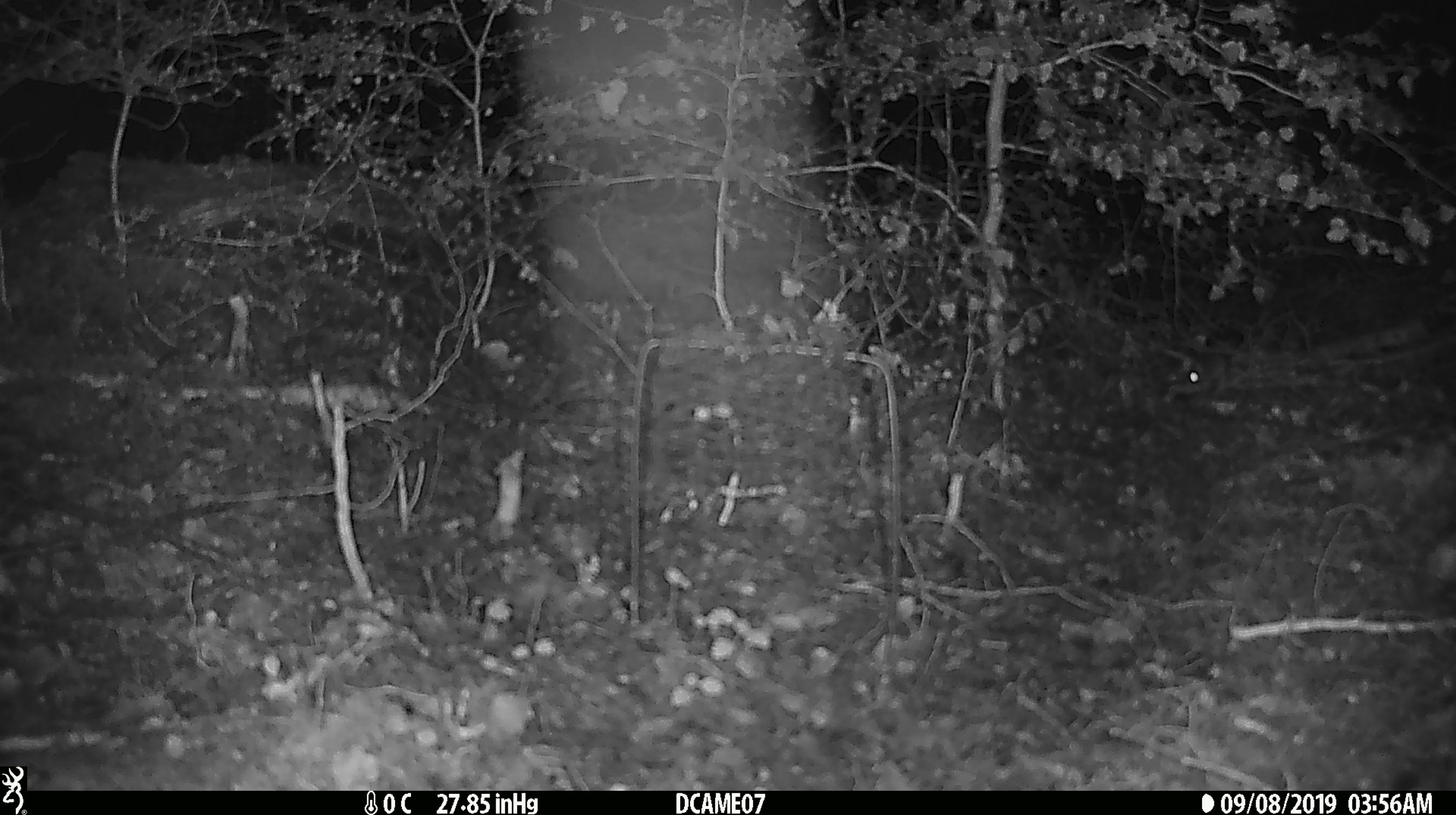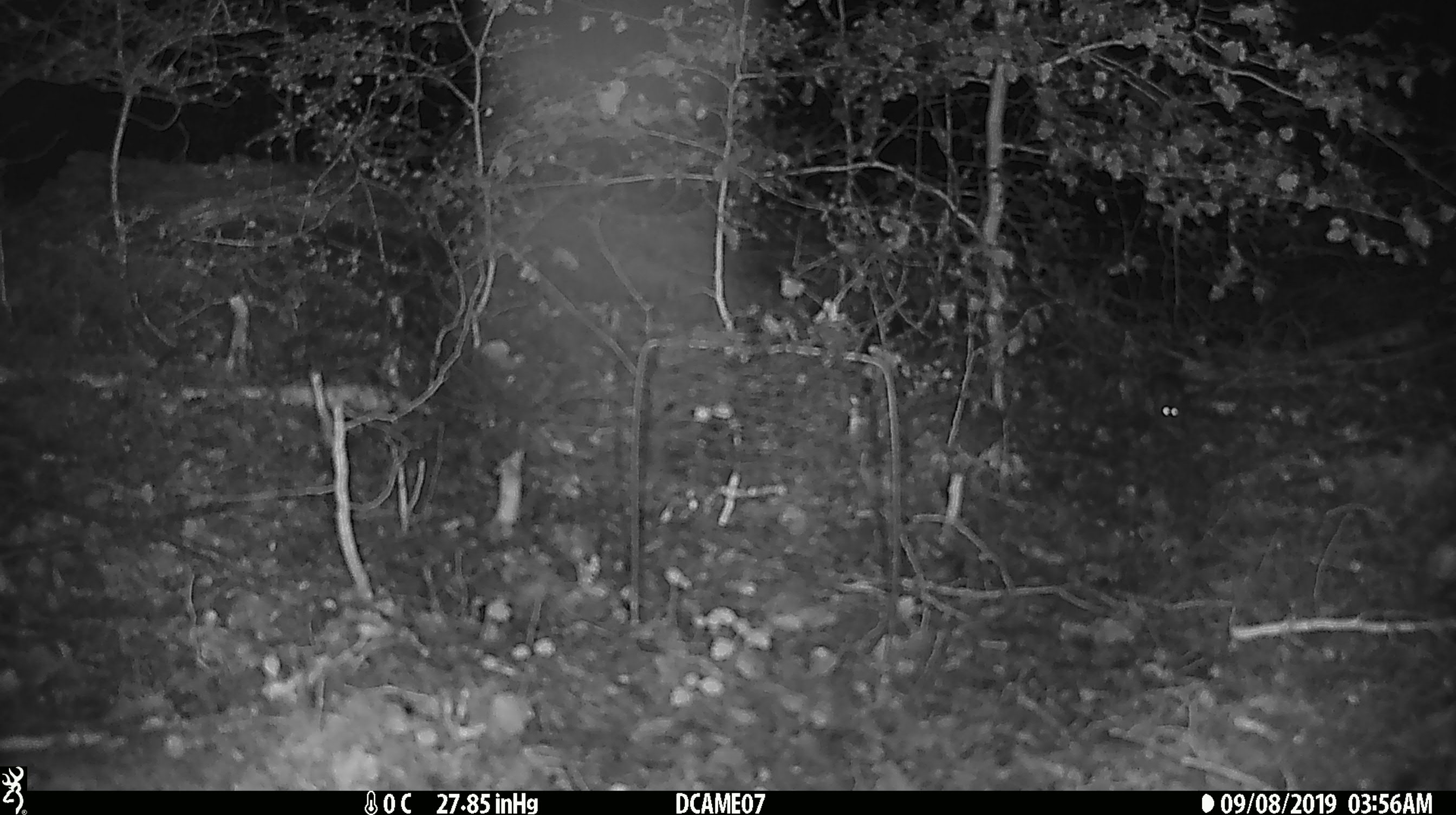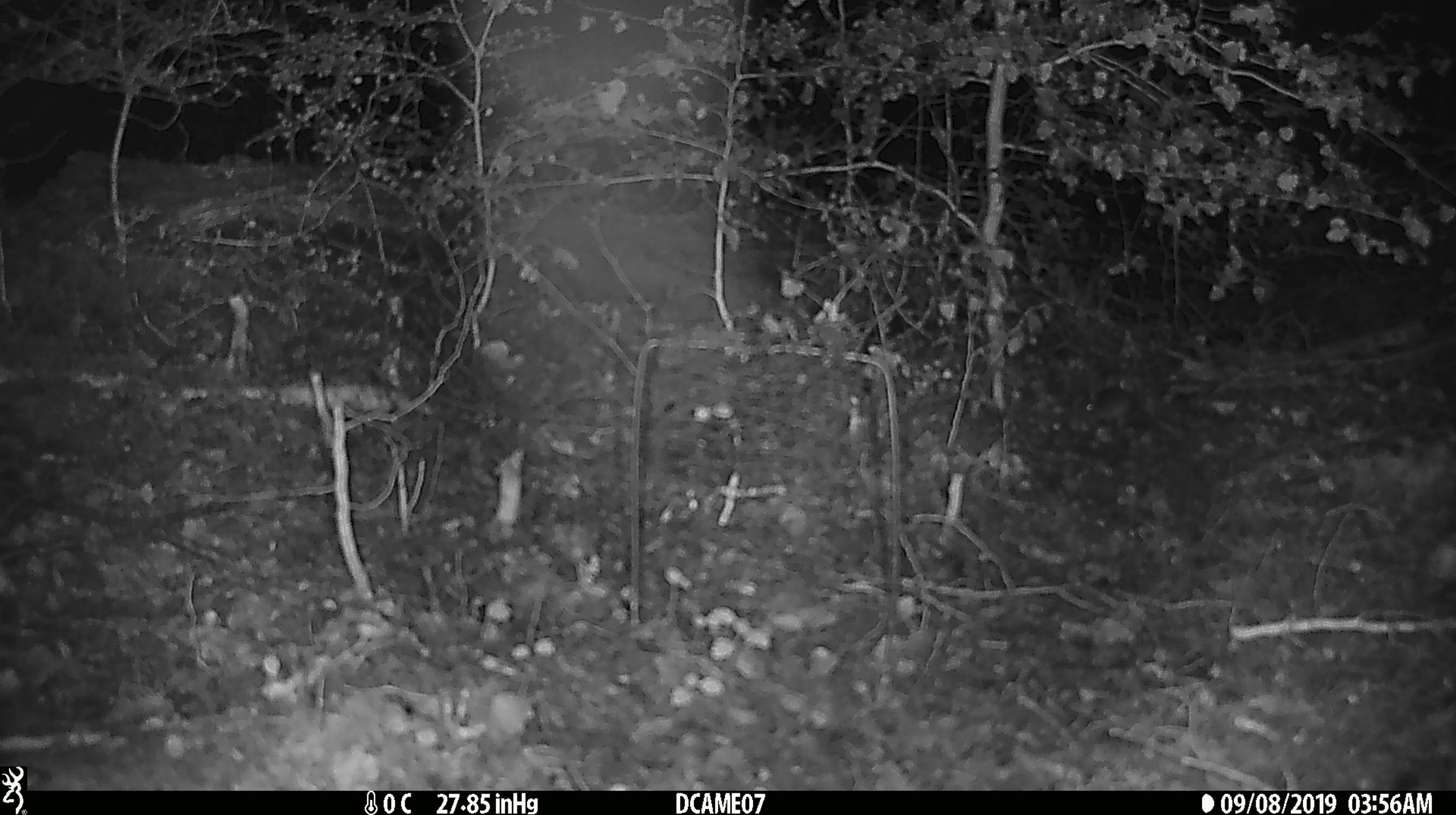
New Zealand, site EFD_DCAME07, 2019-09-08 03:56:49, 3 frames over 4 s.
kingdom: Animalia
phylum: Chordata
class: Mammalia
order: Rodentia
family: Muridae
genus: Mus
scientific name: Mus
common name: mouse